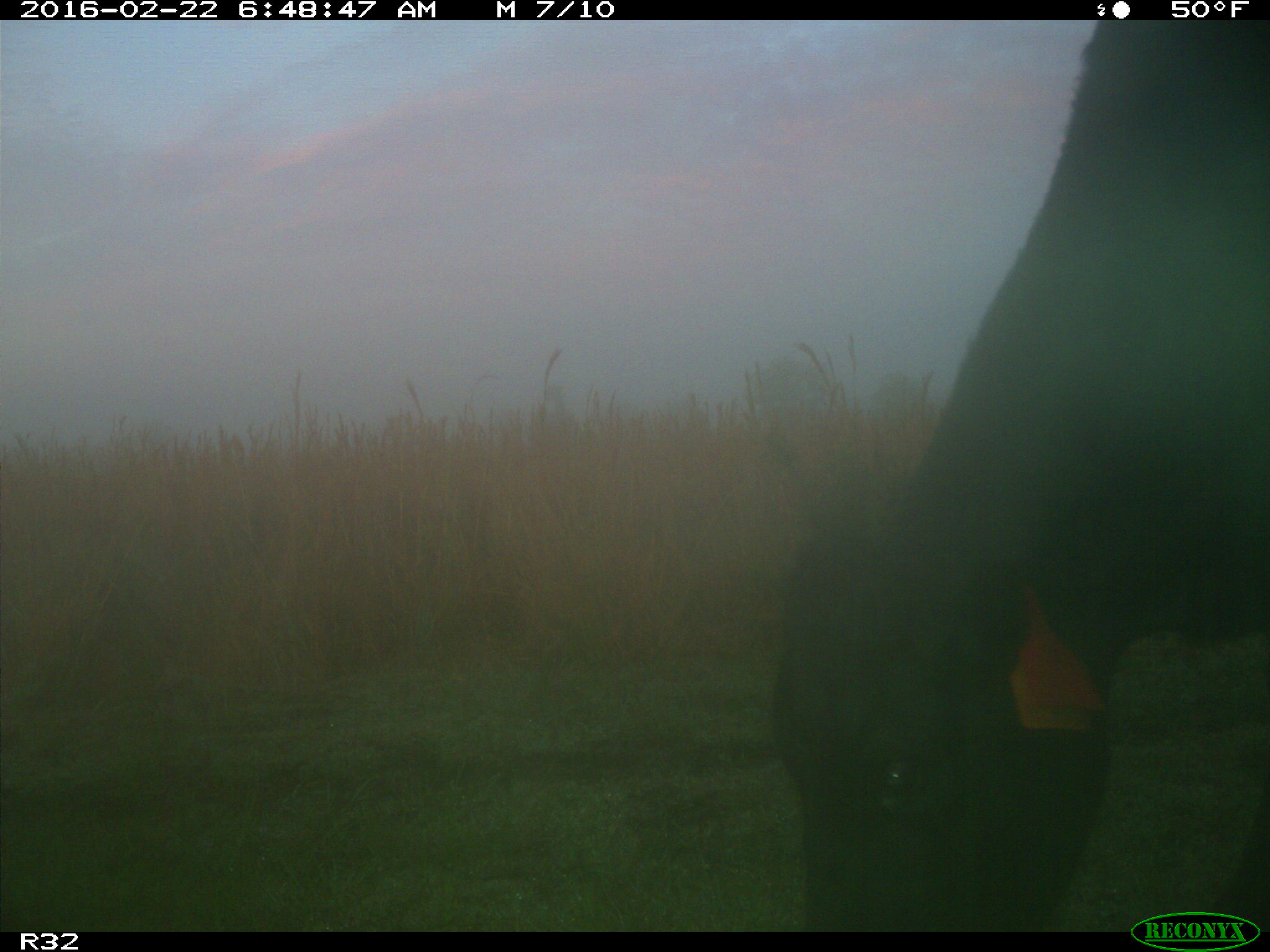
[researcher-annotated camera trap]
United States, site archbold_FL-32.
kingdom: Animalia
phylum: Chordata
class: Mammalia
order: Artiodactyla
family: Bovidae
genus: Bos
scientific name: Bos taurus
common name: domestic cow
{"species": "Bos taurus (domestic cow)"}